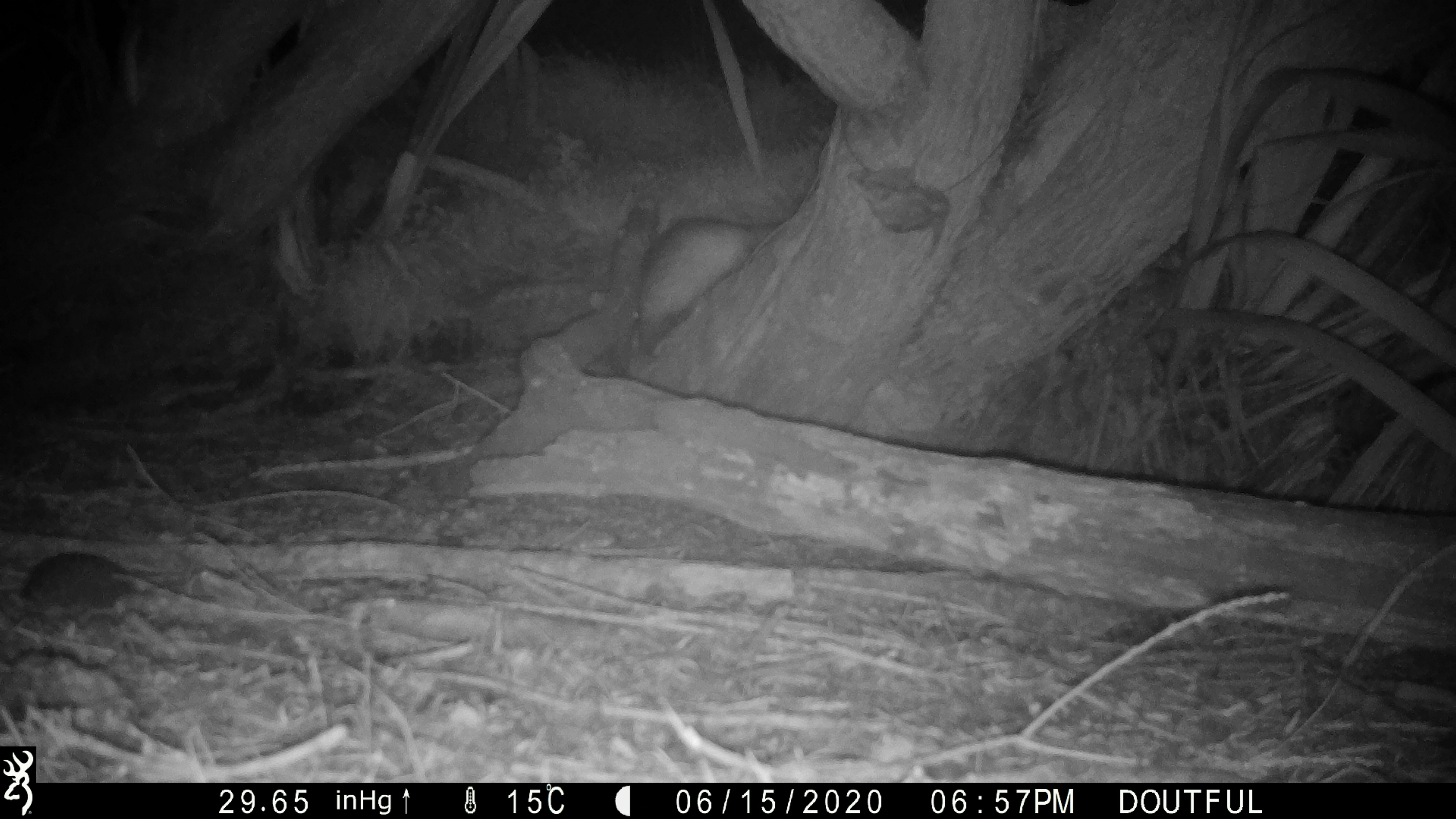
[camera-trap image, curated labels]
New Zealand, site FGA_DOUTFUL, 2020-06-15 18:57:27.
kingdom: Animalia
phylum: Chordata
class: Mammalia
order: Carnivora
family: Mustelidae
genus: Mustela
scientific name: Mustela furo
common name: ferret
Ferret (Mustela furo).